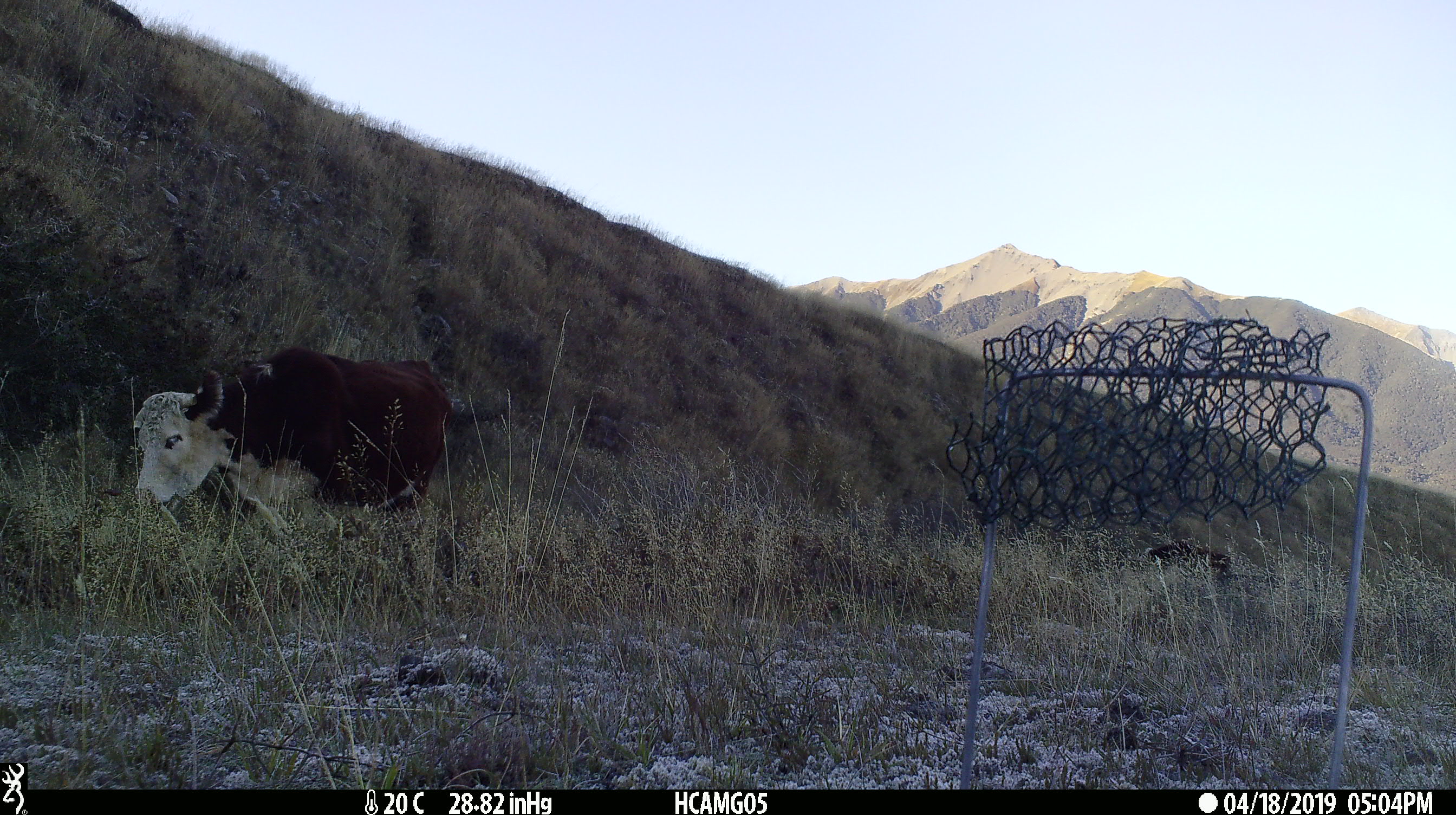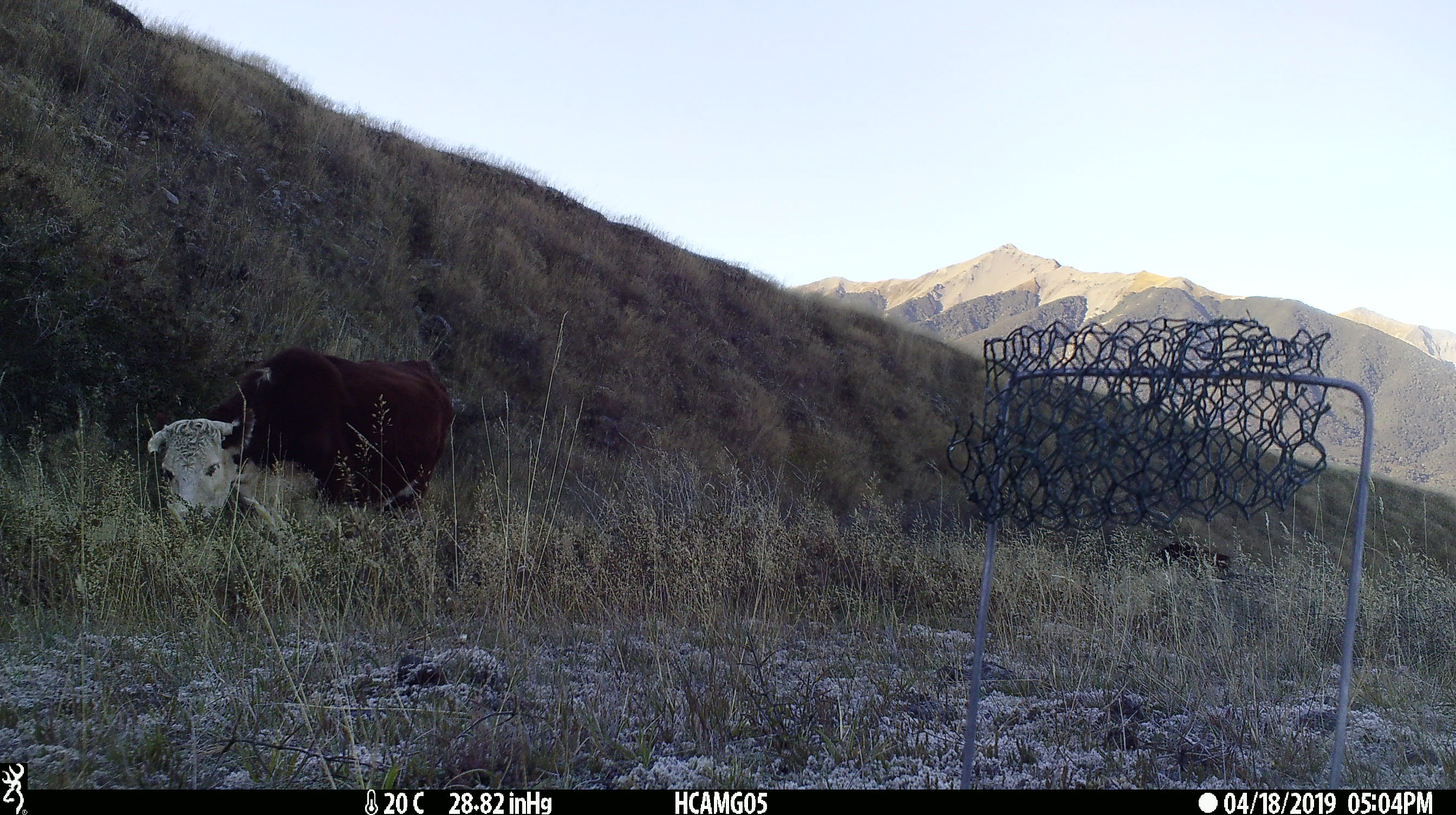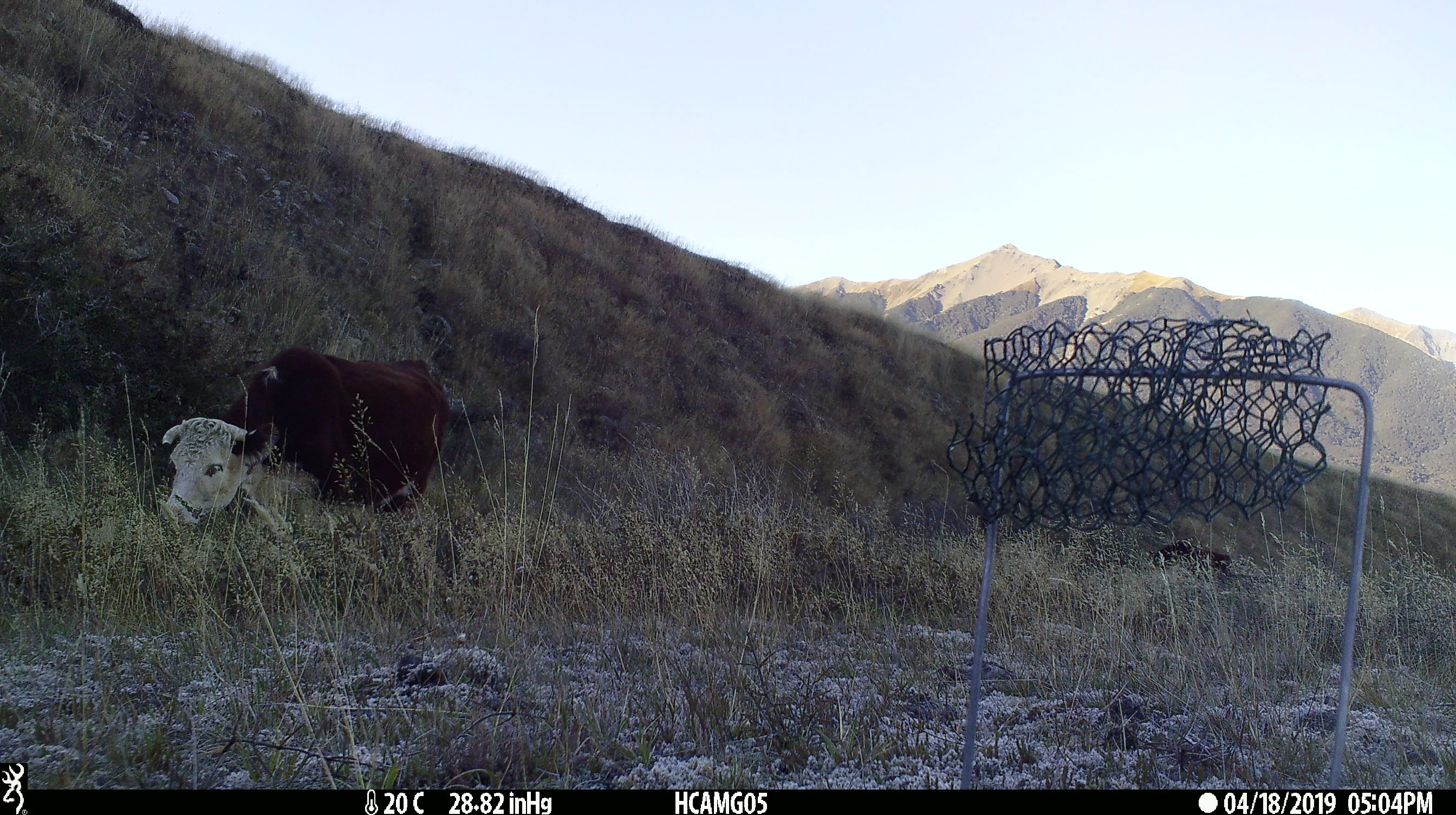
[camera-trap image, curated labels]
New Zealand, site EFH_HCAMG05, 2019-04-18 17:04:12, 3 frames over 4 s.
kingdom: Animalia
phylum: Chordata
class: Mammalia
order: Artiodactyla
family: Bovidae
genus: Bos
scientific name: Bos taurus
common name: domestic cow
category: cow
Cow (domestic cow) (Bos taurus).